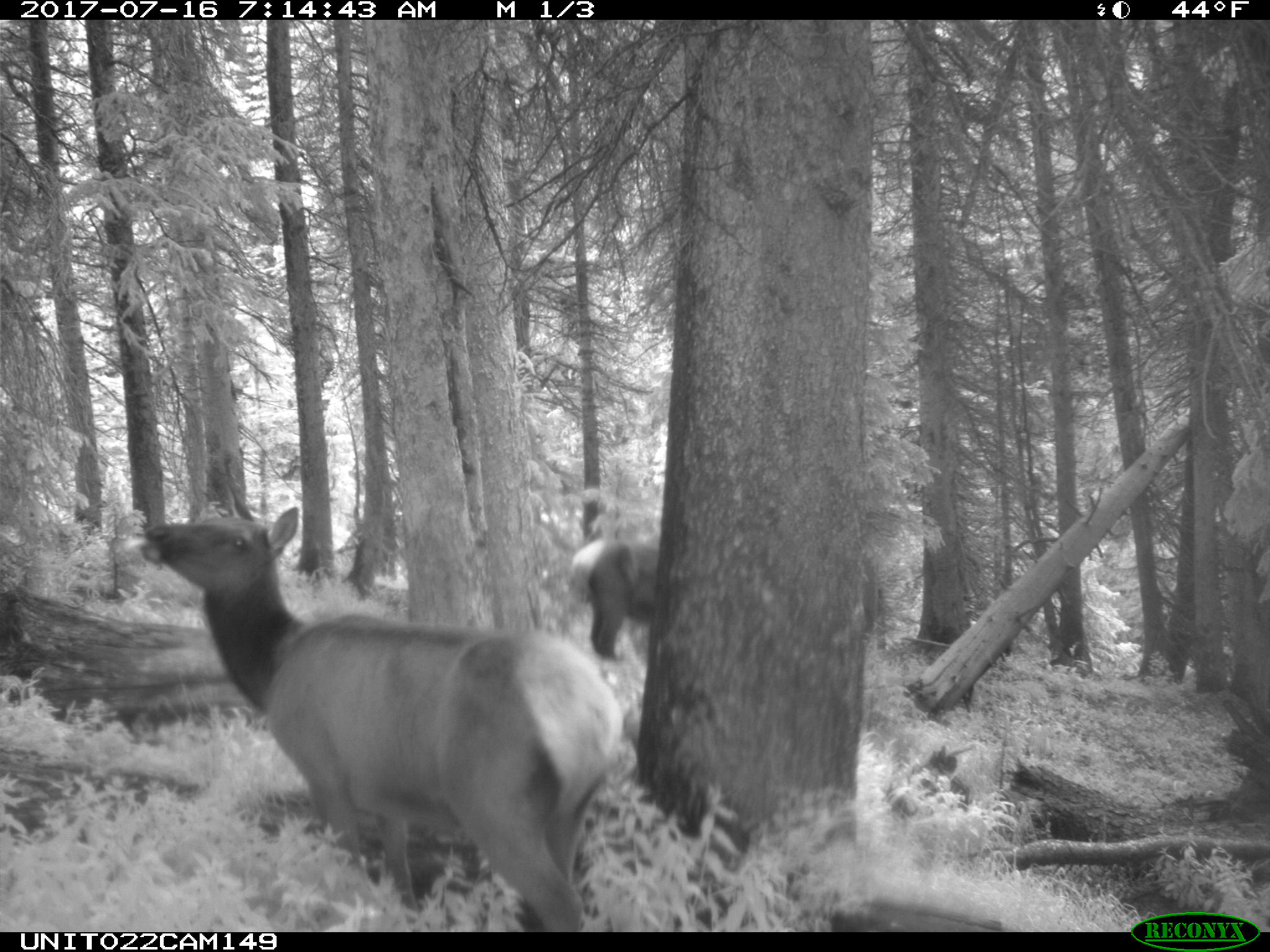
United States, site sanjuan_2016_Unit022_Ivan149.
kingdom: Animalia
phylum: Chordata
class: Mammalia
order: Artiodactyla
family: Cervidae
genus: Cervus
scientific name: Cervus elaphus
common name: red deer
Cervus elaphus (red deer).